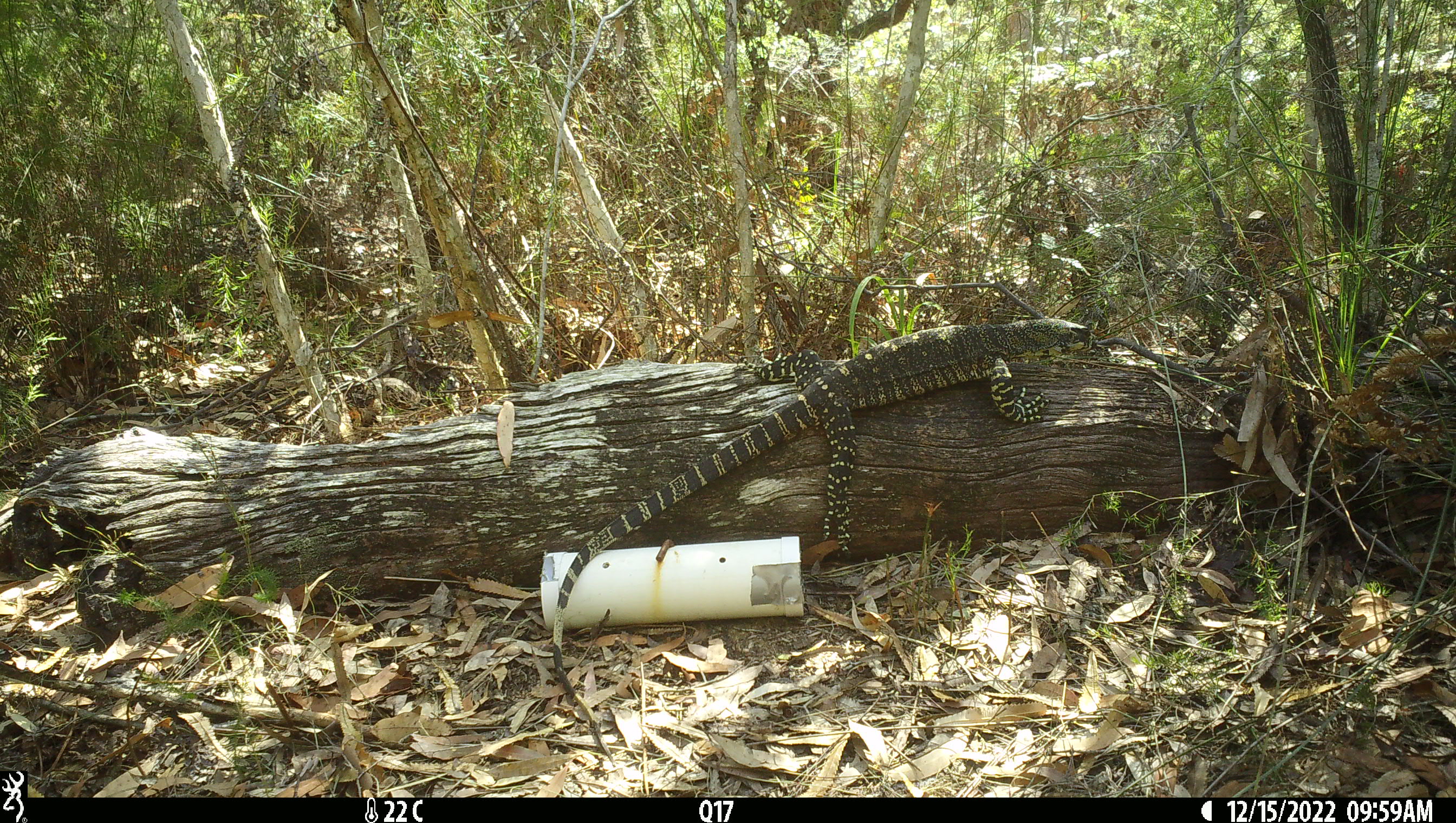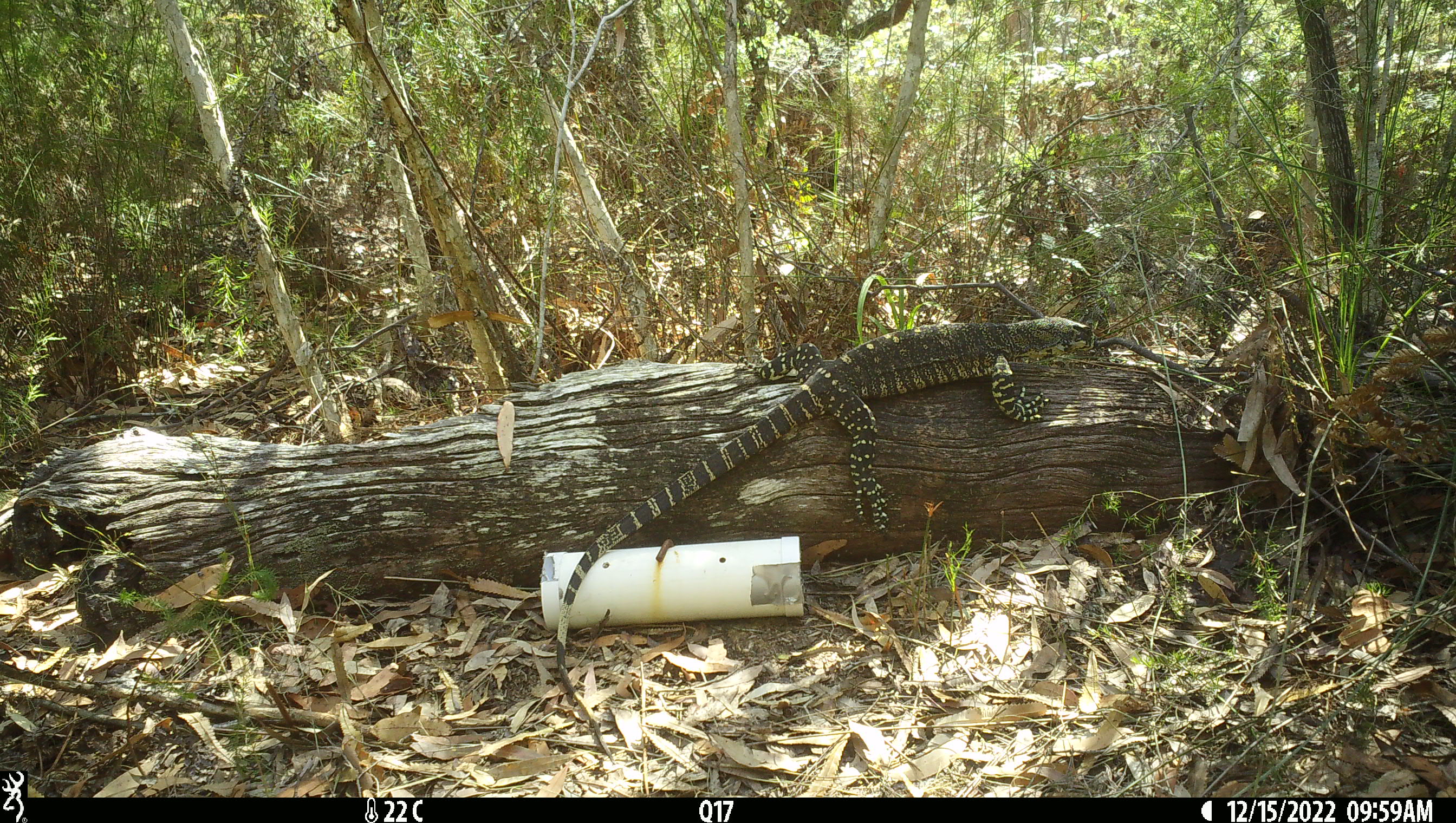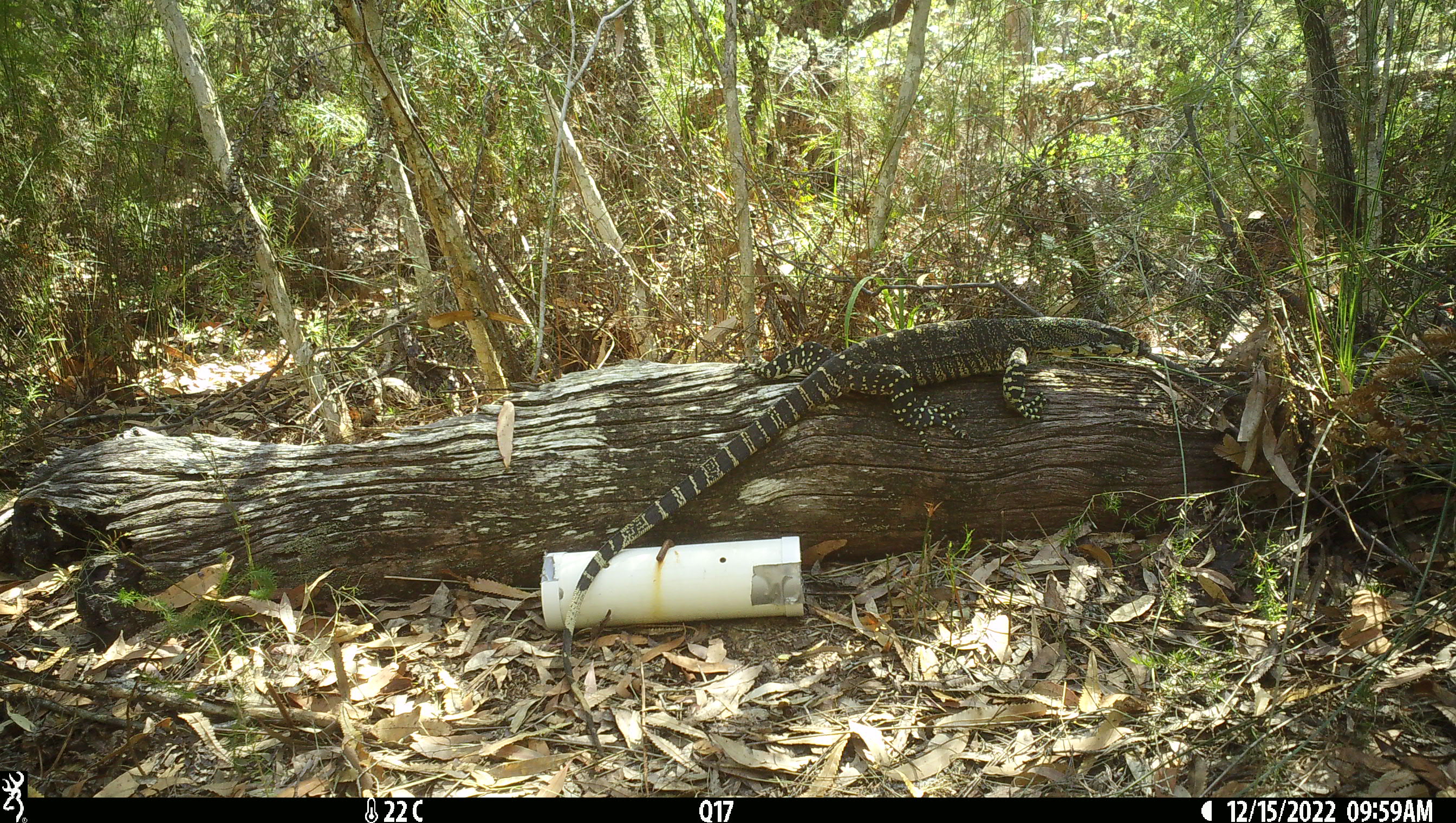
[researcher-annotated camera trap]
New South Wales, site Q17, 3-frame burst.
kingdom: Animalia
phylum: Chordata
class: Reptilia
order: Squamata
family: Varanidae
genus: Varanus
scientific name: Varanus varius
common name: lace monitor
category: goanna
Goanna (lace monitor) (Varanus varius).